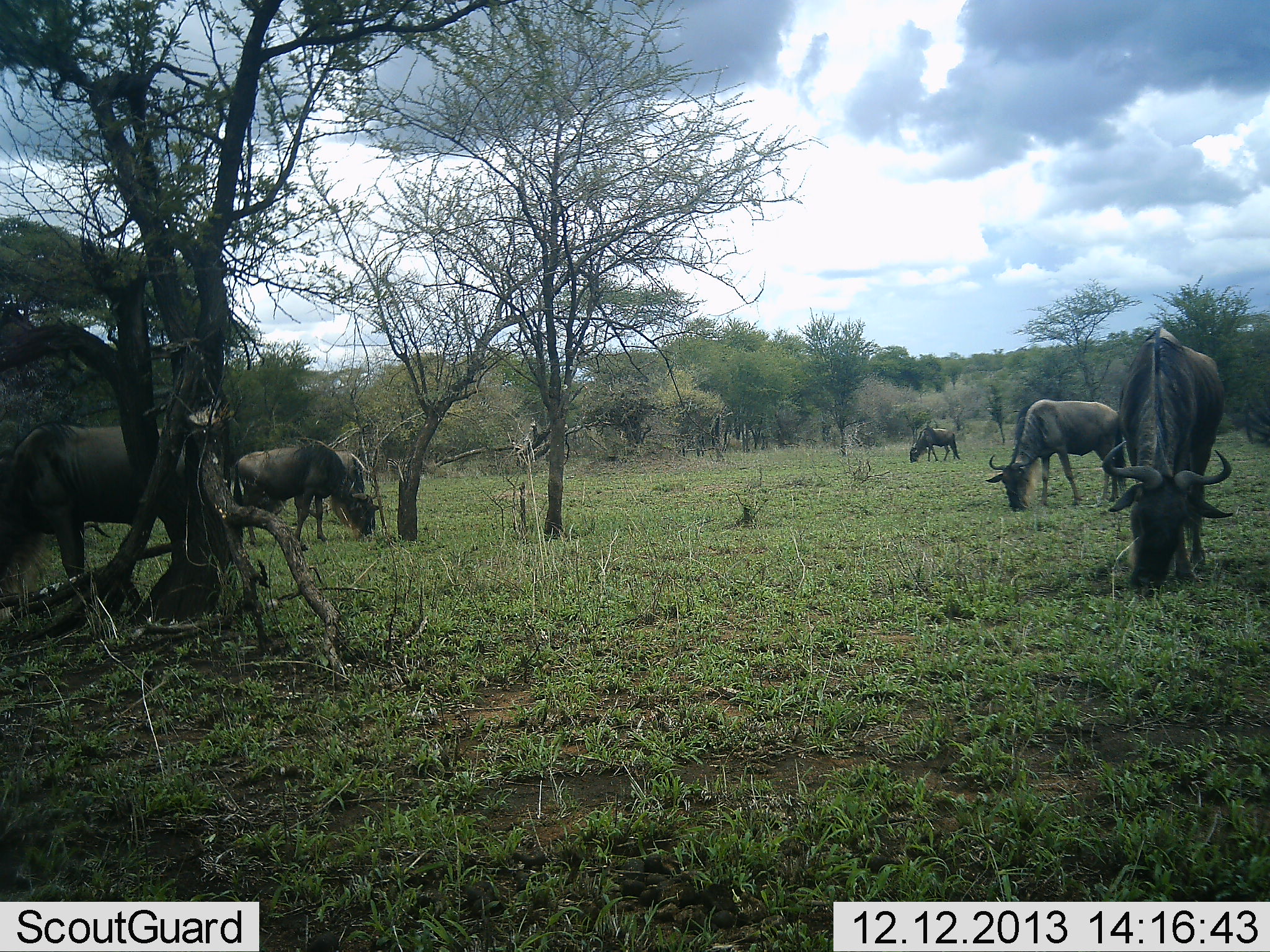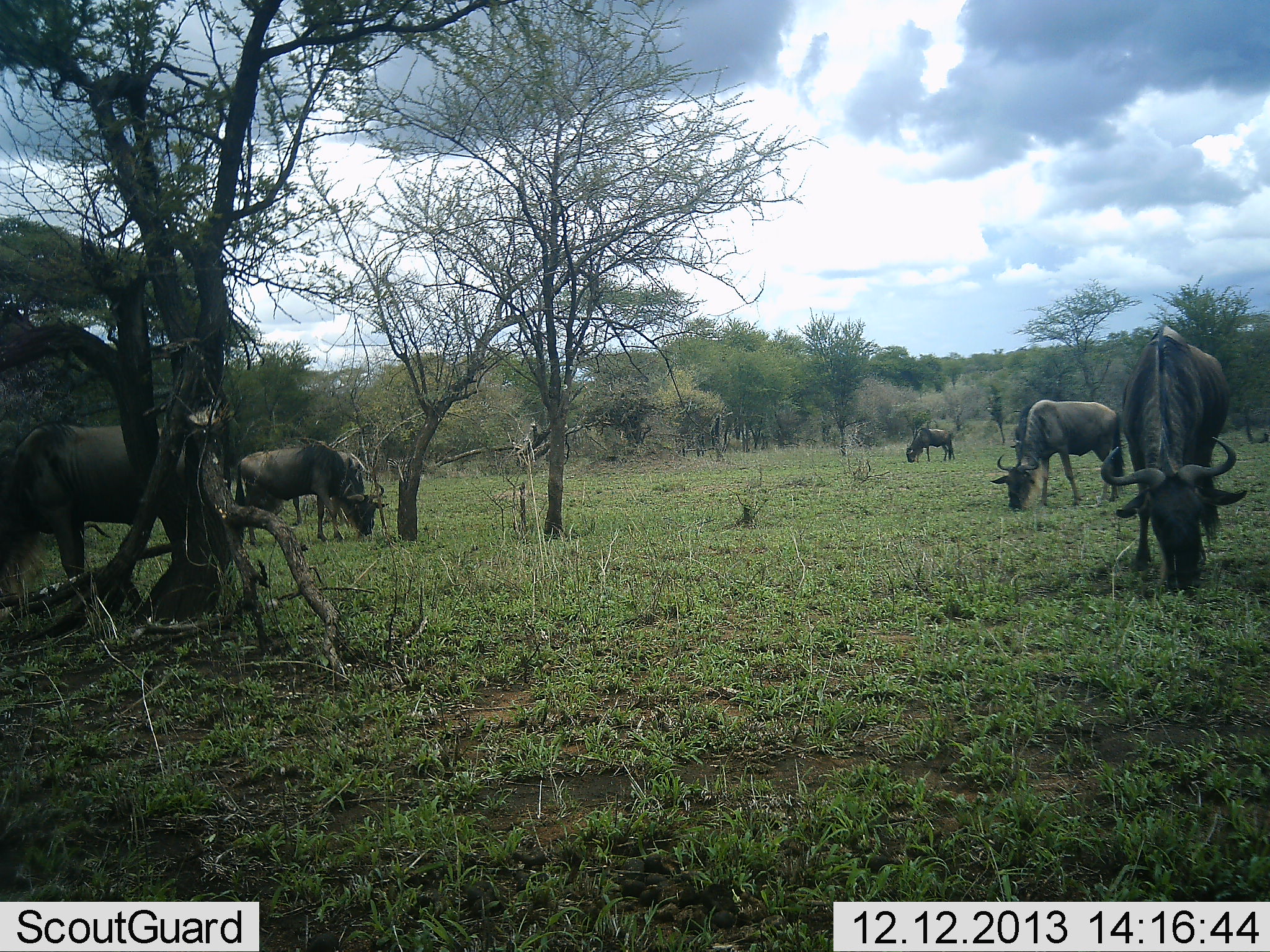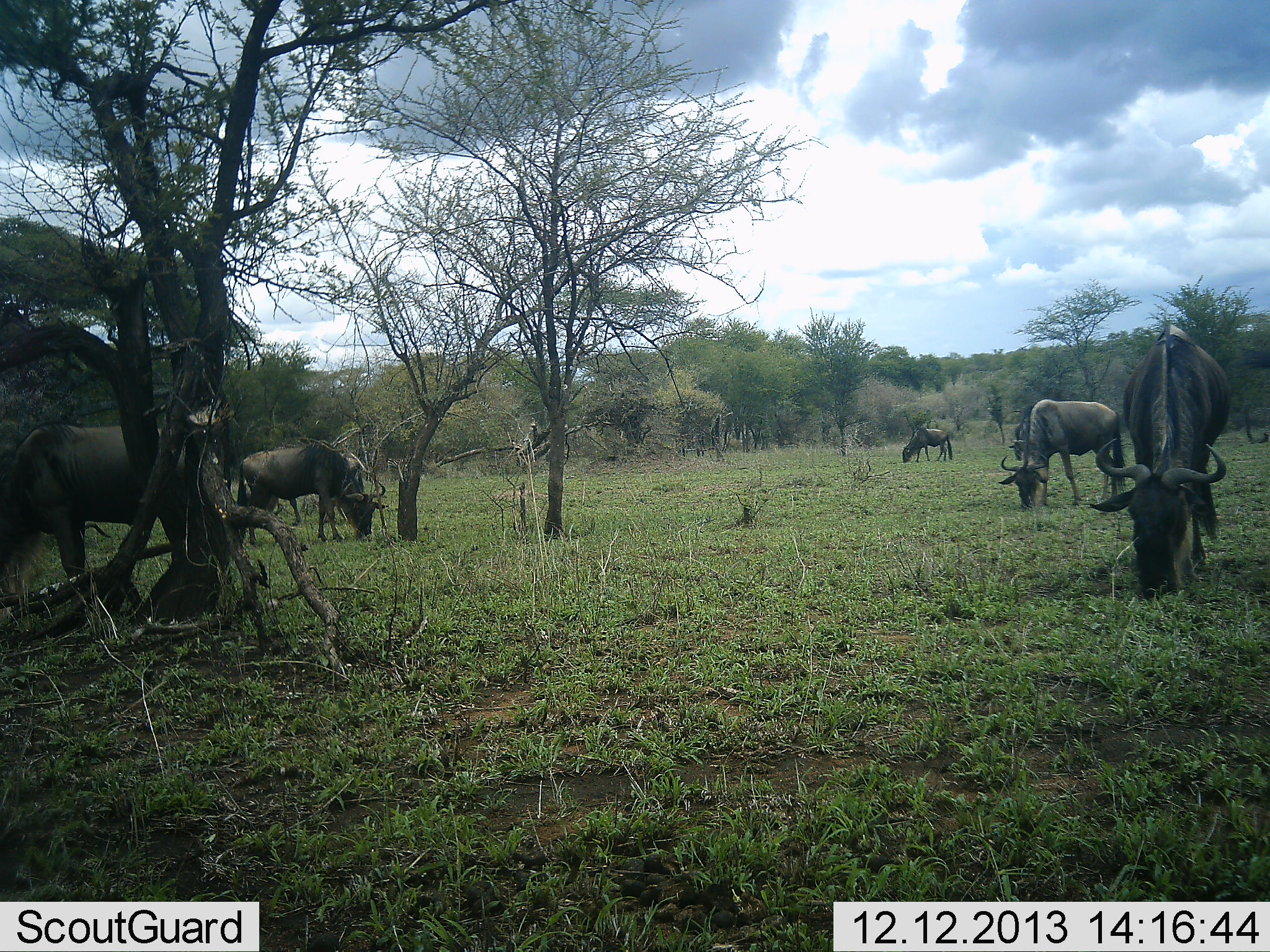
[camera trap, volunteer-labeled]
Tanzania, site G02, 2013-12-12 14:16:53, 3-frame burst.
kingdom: Animalia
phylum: Chordata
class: Mammalia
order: Artiodactyla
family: Bovidae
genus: Connochaetes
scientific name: Connochaetes taurinus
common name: blue wildebeest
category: wildebeest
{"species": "wildebeest (blue wildebeest) (Connochaetes taurinus)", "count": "5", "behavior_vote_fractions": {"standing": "30%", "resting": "0%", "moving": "0%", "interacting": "0%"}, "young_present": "0%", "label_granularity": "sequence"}